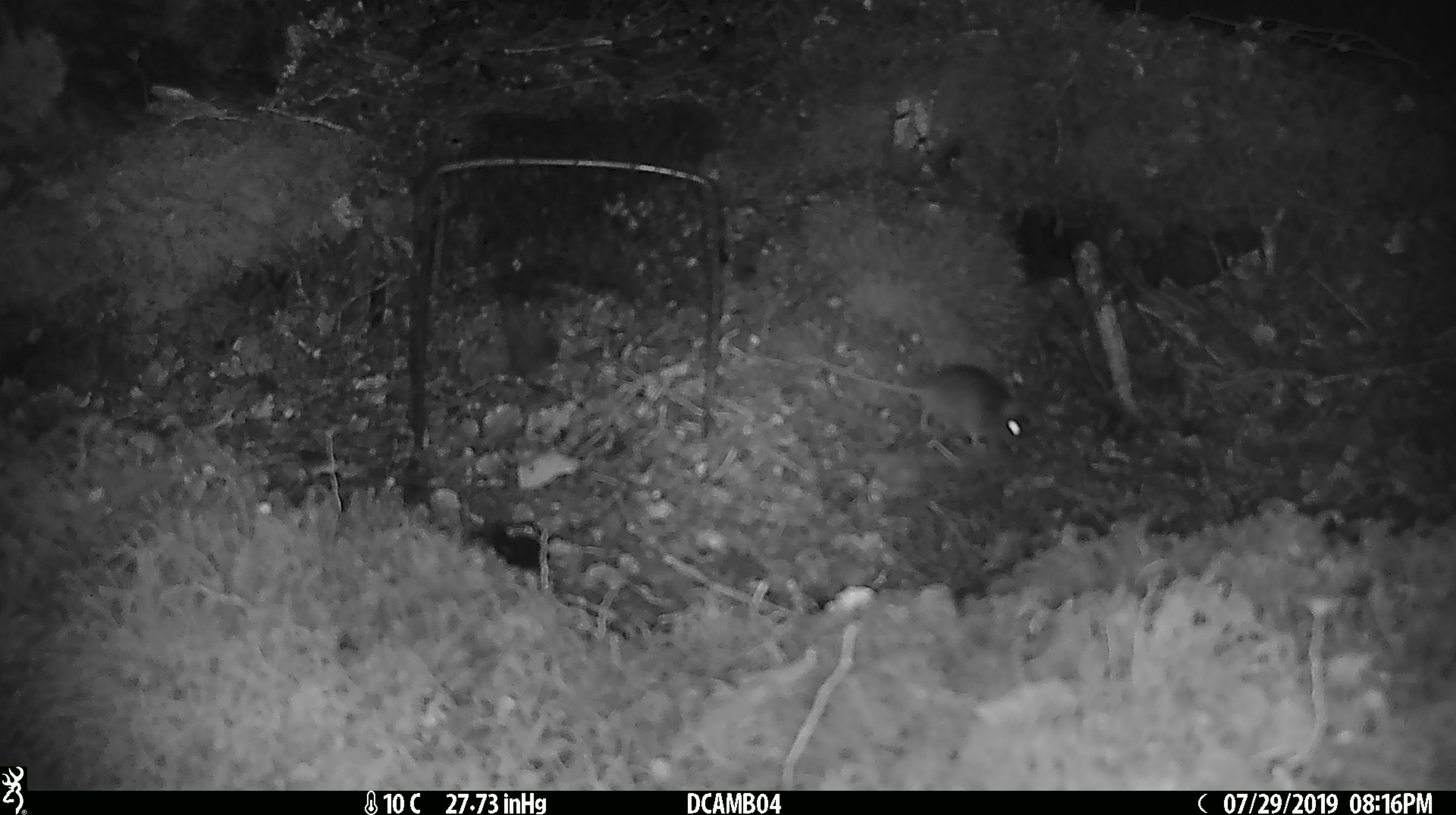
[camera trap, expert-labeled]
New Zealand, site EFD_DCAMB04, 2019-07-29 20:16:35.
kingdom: Animalia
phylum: Chordata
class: Mammalia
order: Rodentia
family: Muridae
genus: Mus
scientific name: Mus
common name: mouse